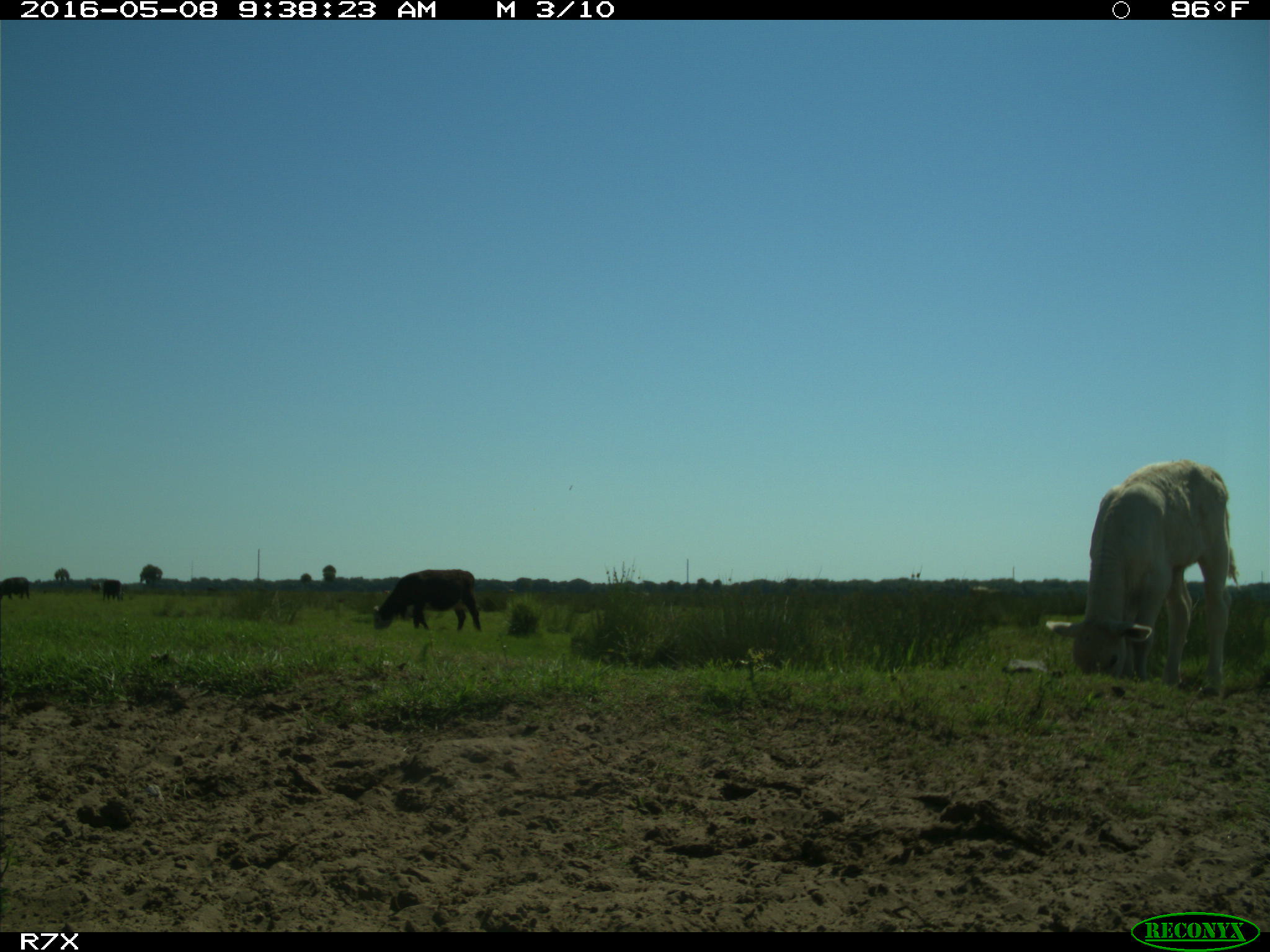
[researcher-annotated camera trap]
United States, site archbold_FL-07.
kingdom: Animalia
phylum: Chordata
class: Mammalia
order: Artiodactyla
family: Bovidae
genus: Bos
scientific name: Bos taurus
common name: domestic cow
Bos taurus (domestic cow).